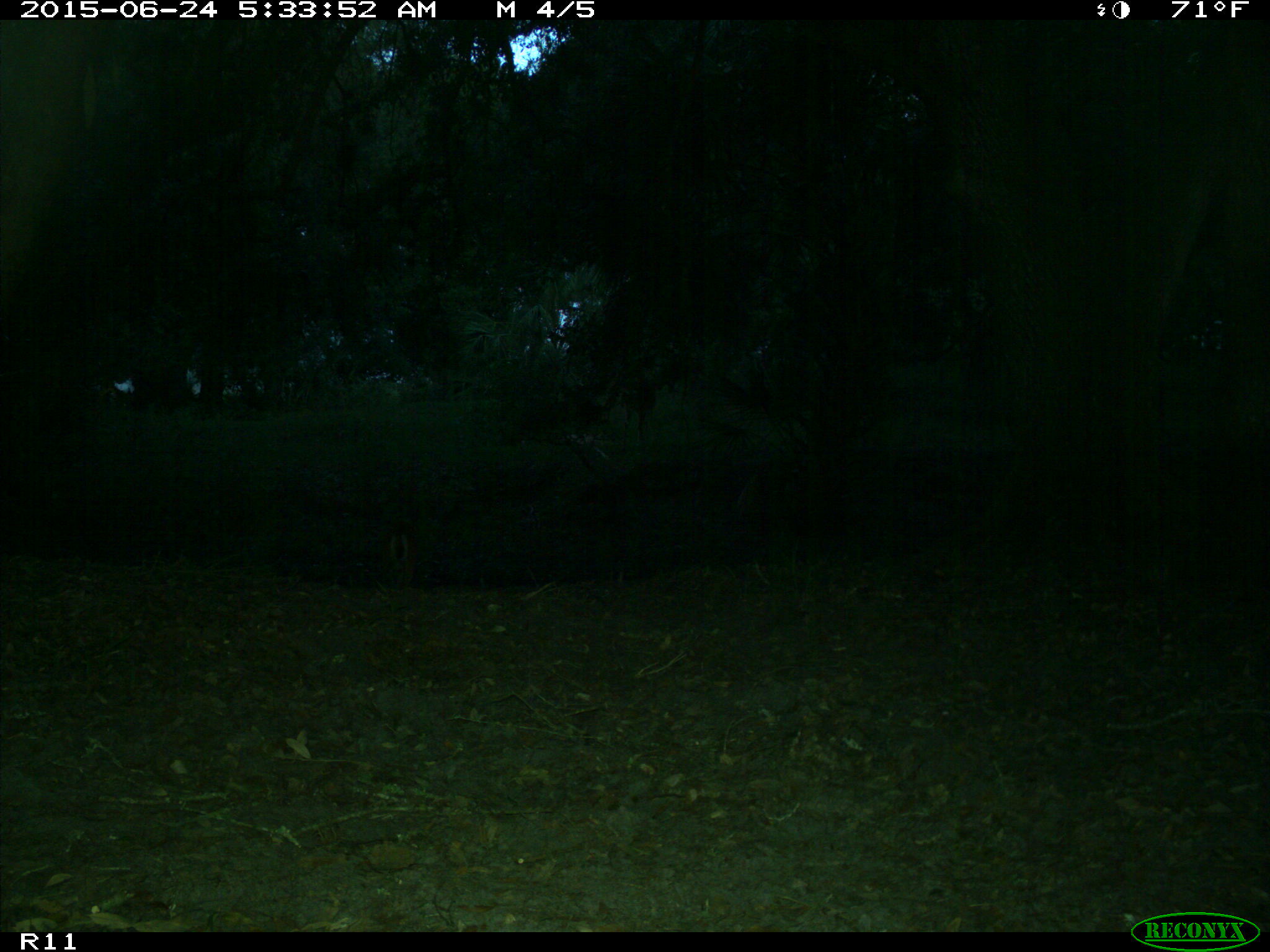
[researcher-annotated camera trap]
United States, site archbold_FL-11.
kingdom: Animalia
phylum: Chordata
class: Mammalia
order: Artiodactyla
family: Cervidae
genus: Odocoileus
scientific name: Odocoileus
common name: deer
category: unidentified deer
Unidentified deer (deer) (Odocoileus).